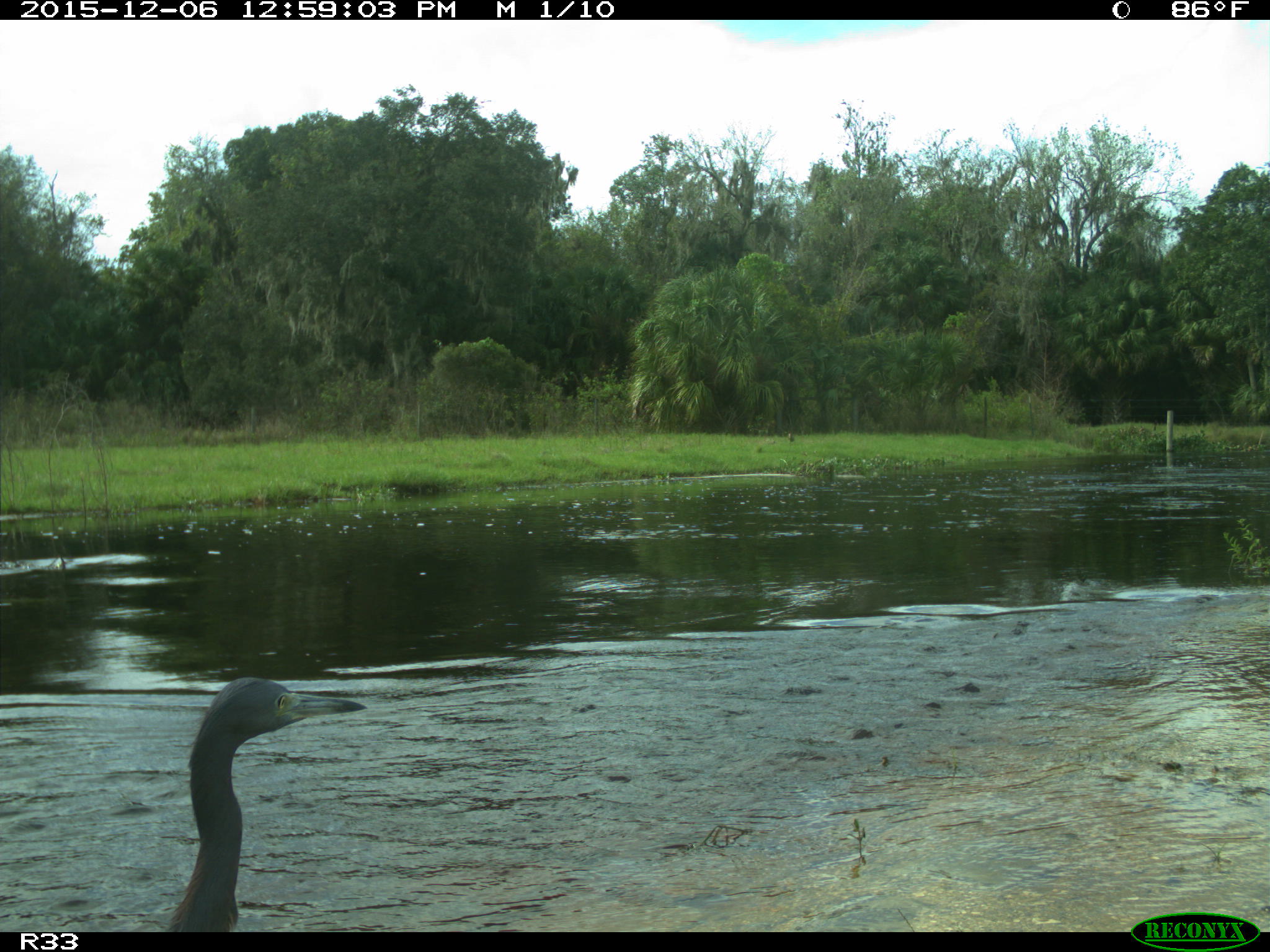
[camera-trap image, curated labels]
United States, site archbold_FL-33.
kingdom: Animalia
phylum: Chordata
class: Aves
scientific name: Aves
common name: birds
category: unidentified bird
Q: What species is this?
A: Unidentified bird (birds) (Aves).